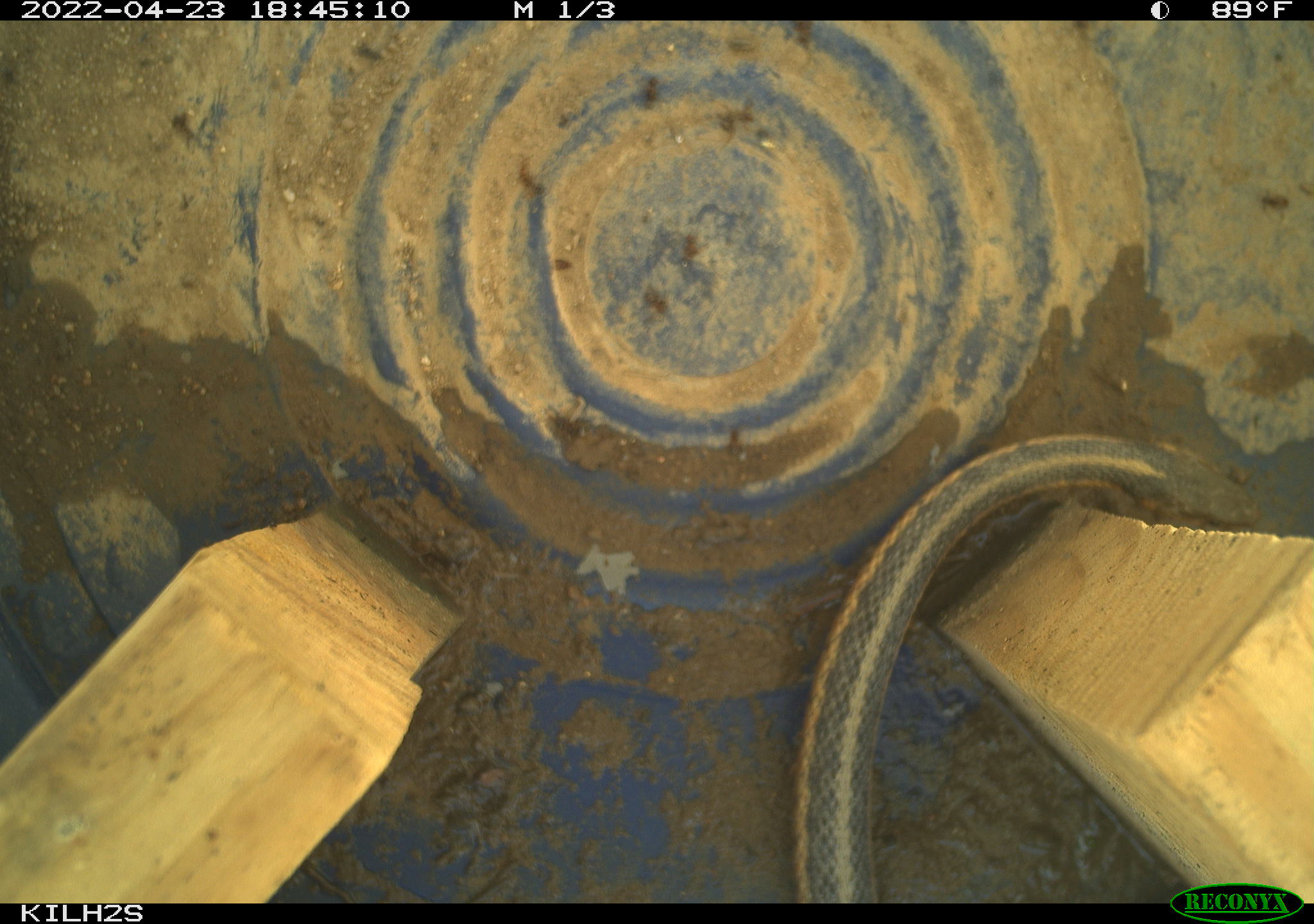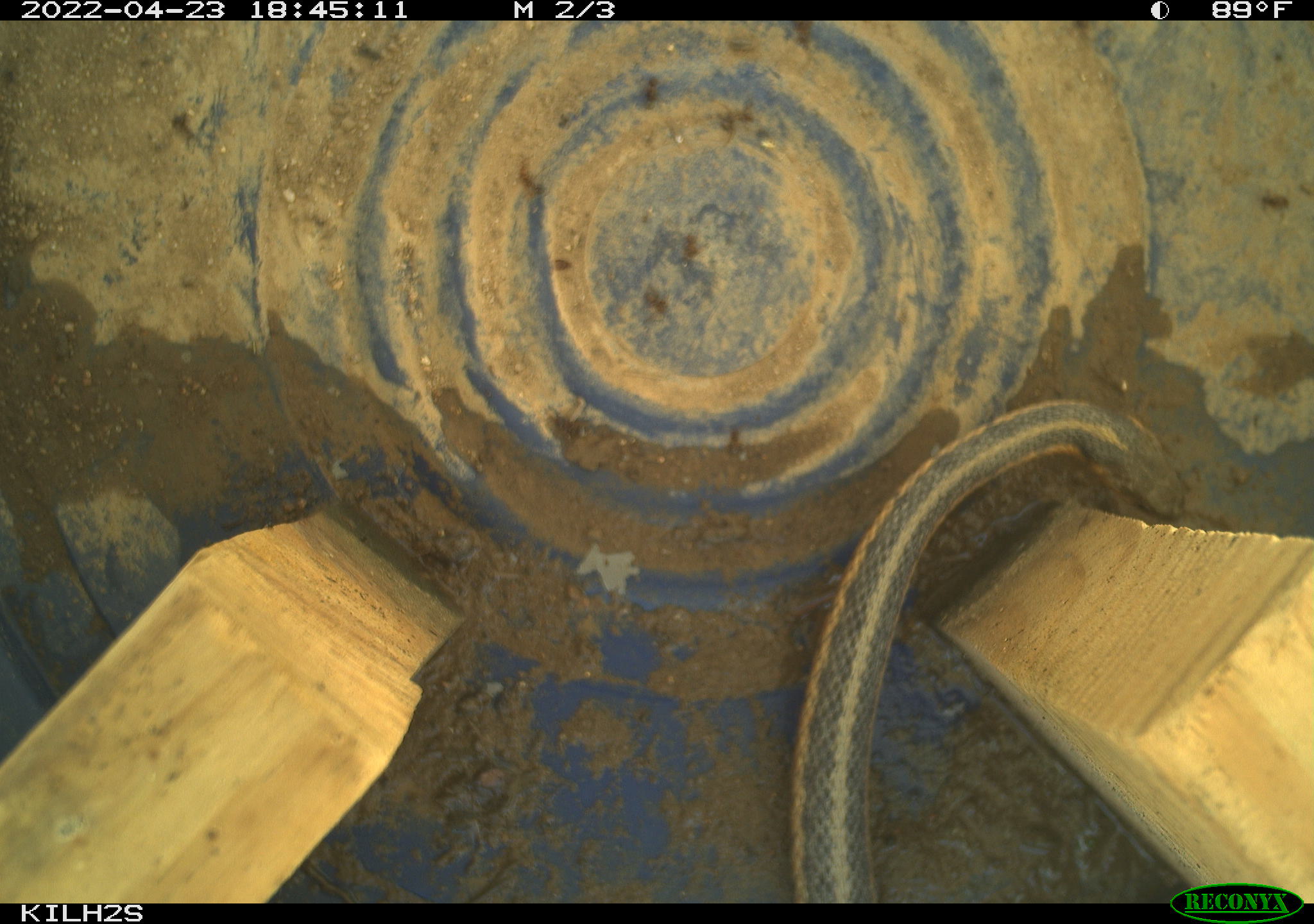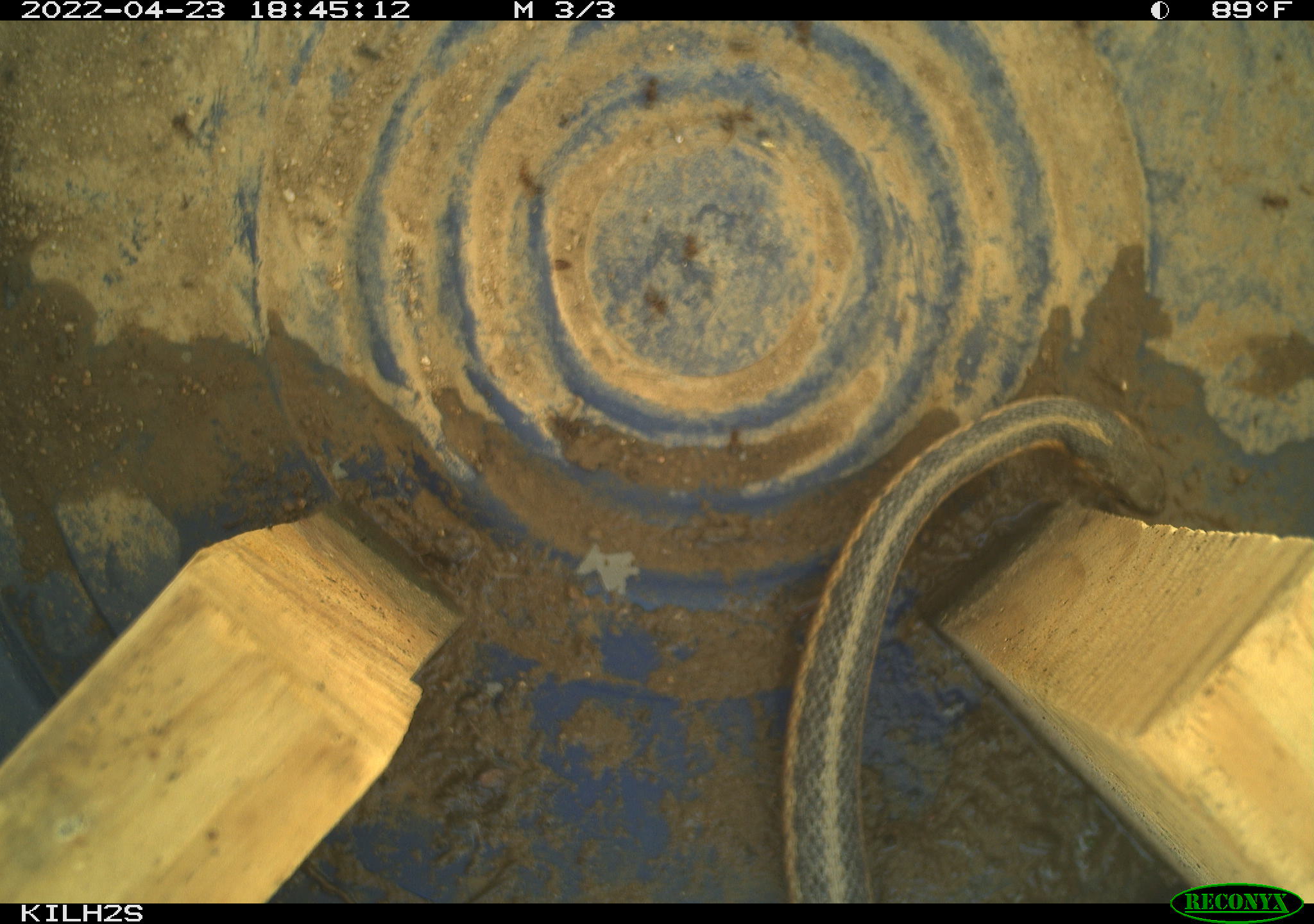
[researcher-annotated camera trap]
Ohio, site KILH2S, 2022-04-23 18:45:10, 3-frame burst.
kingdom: Animalia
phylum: Chordata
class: Reptilia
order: Squamata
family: Colubridae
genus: Thamnophis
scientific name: Thamnophis sirtalis sirtalis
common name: eastern gartersnake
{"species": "eastern gartersnake (Thamnophis sirtalis sirtalis)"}